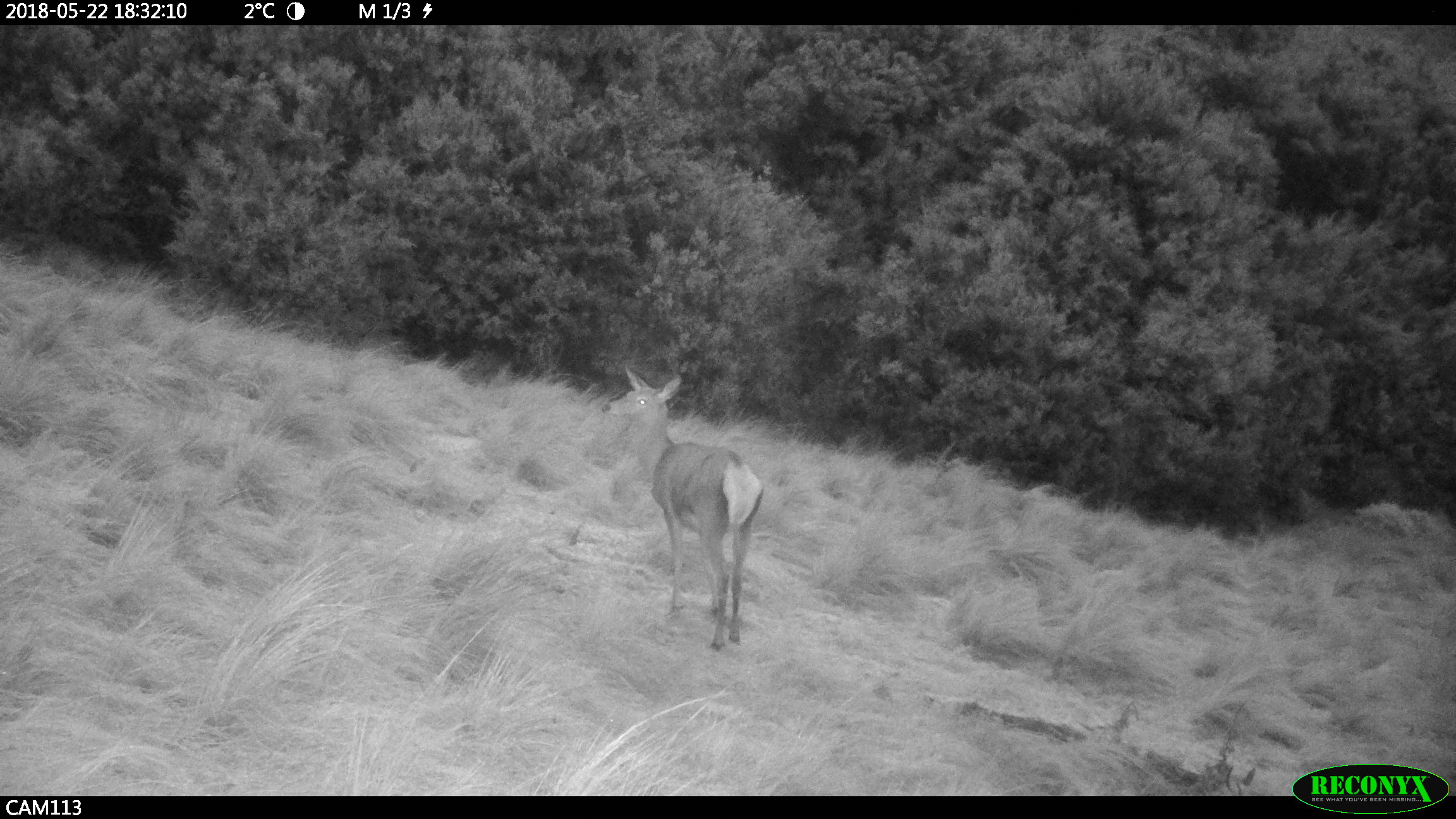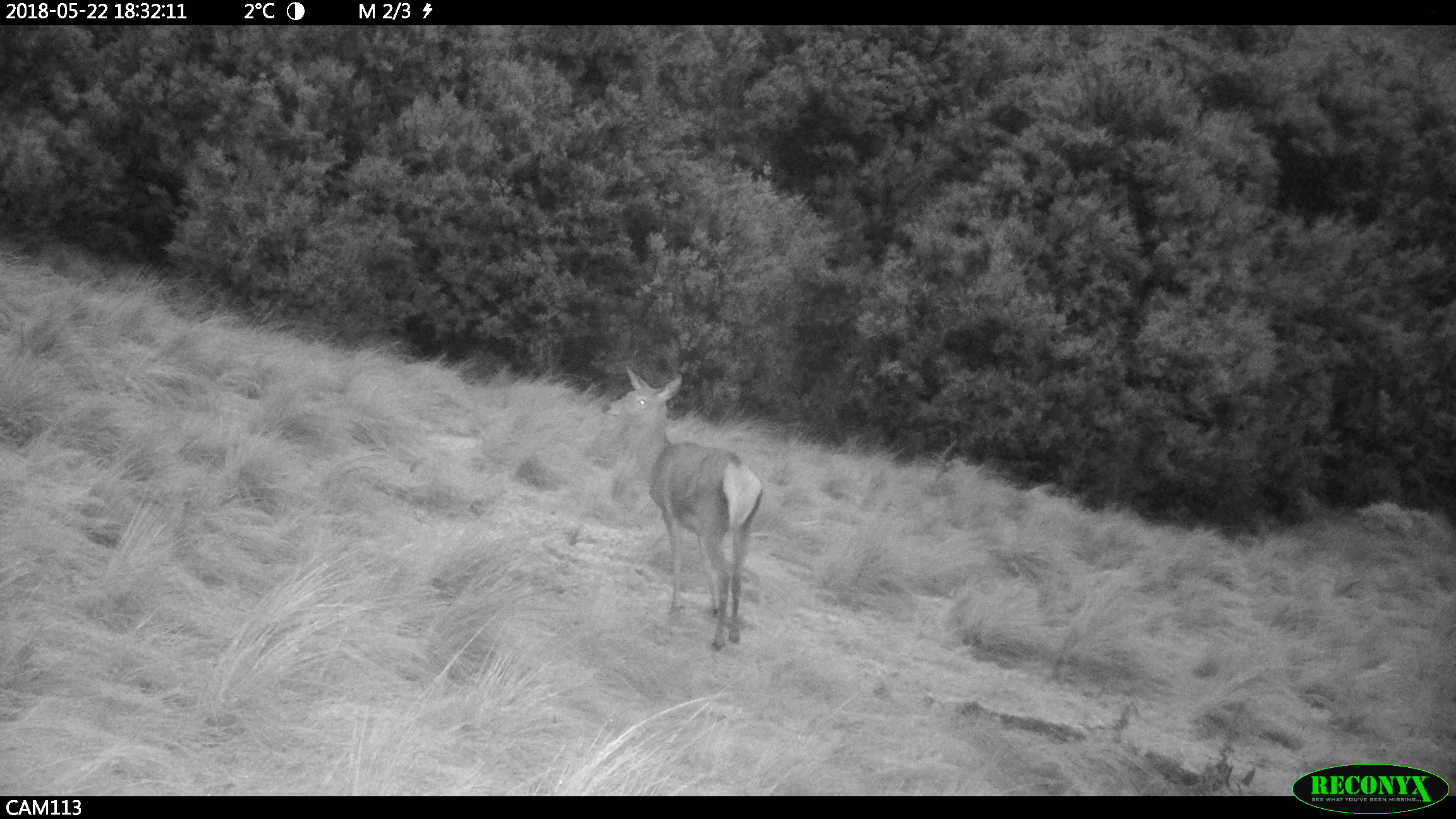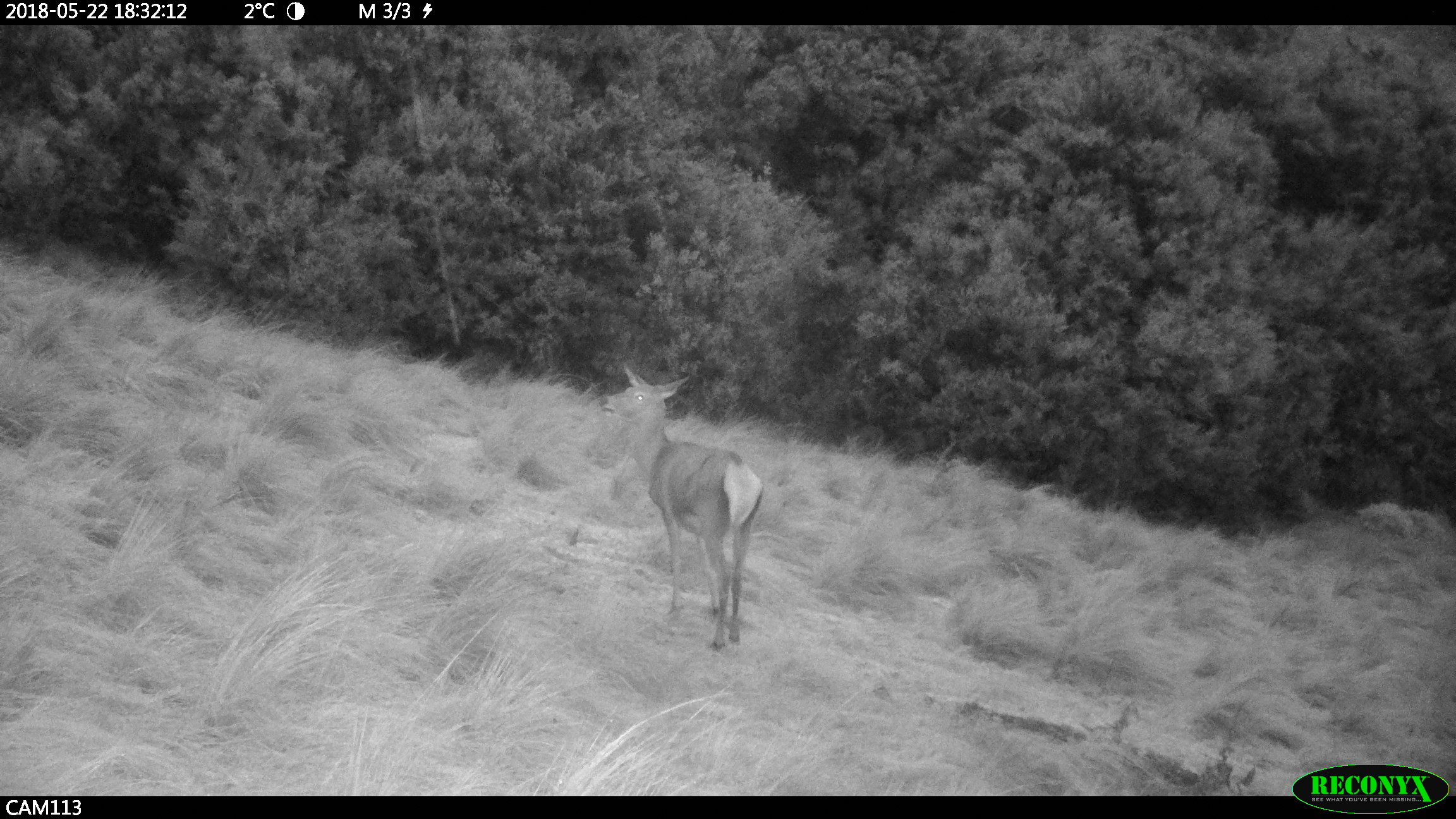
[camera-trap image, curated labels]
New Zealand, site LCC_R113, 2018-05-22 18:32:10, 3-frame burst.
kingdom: Animalia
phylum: Chordata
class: Mammalia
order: Artiodactyla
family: Cervidae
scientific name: Cervidae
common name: deer